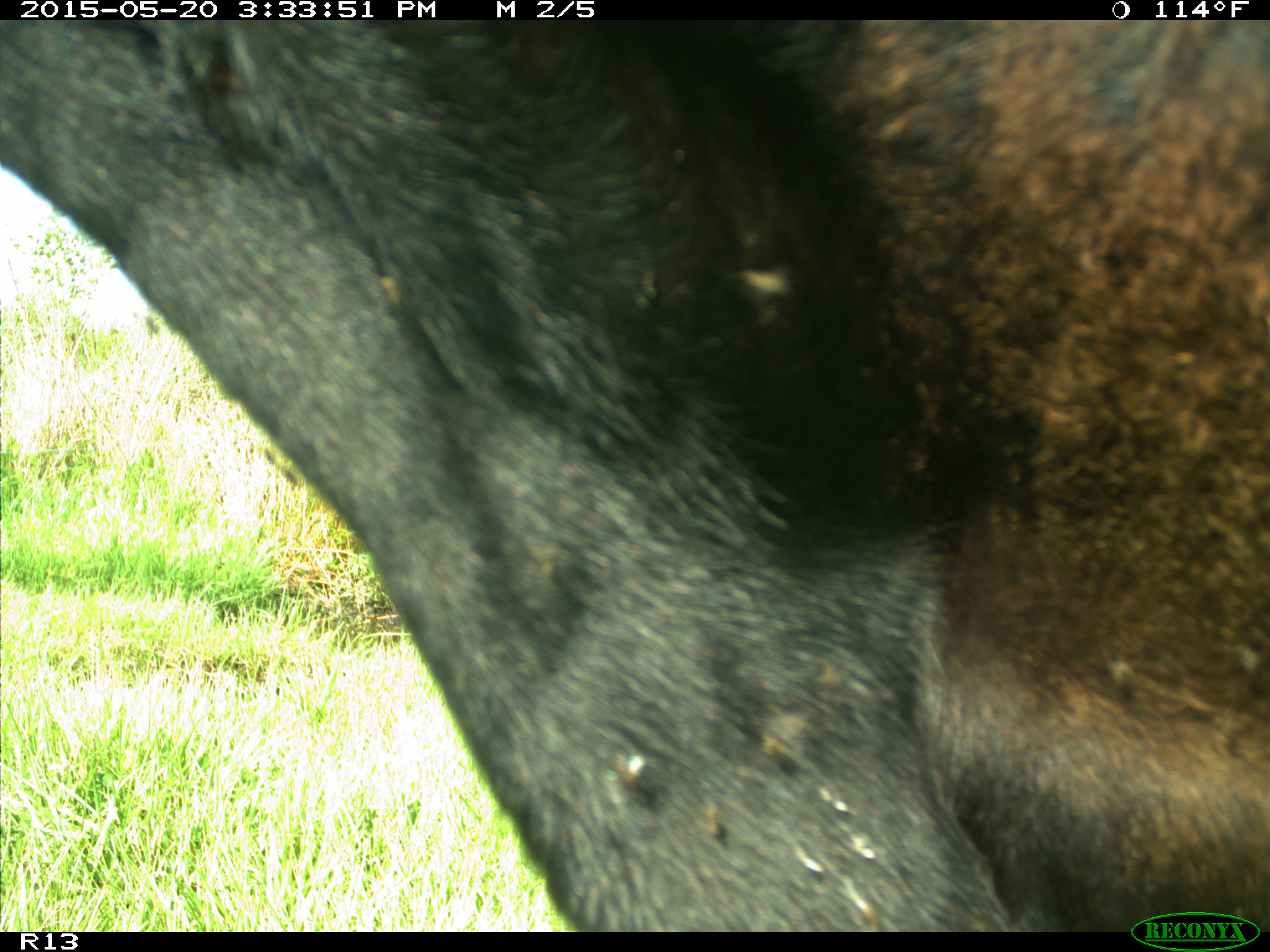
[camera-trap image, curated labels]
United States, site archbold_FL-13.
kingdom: Animalia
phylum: Chordata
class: Mammalia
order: Artiodactyla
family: Bovidae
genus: Bos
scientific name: Bos taurus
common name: domestic cow